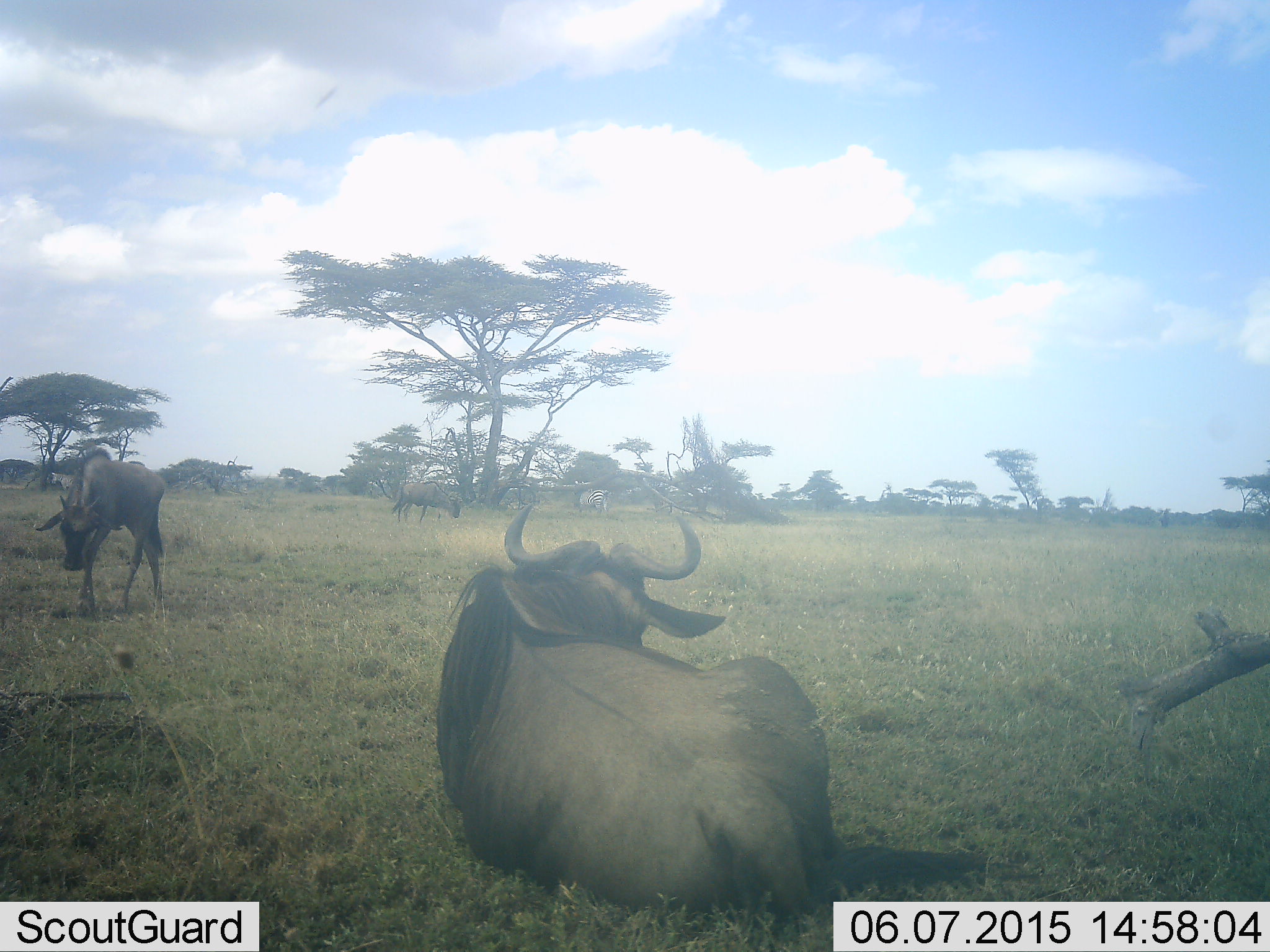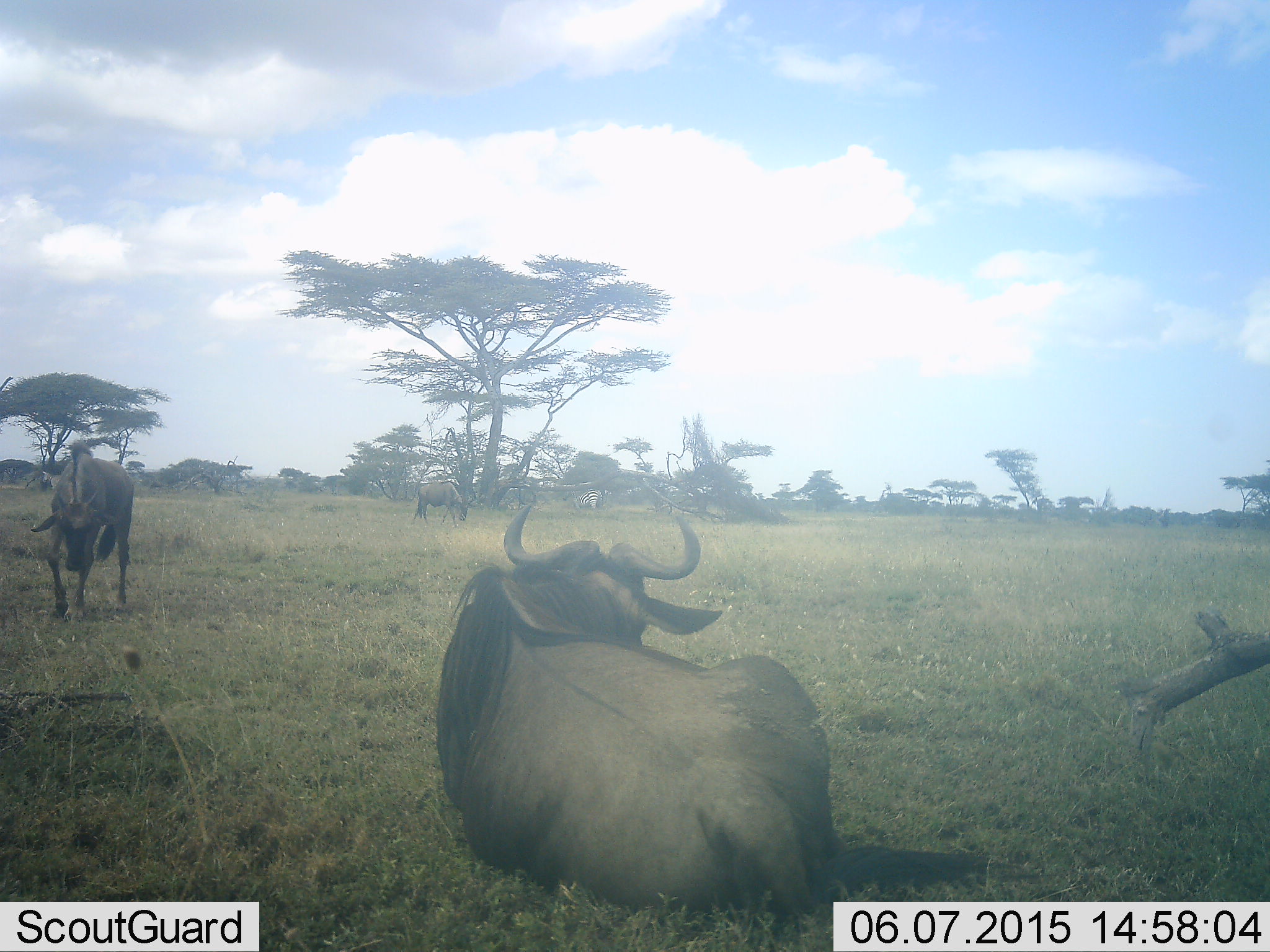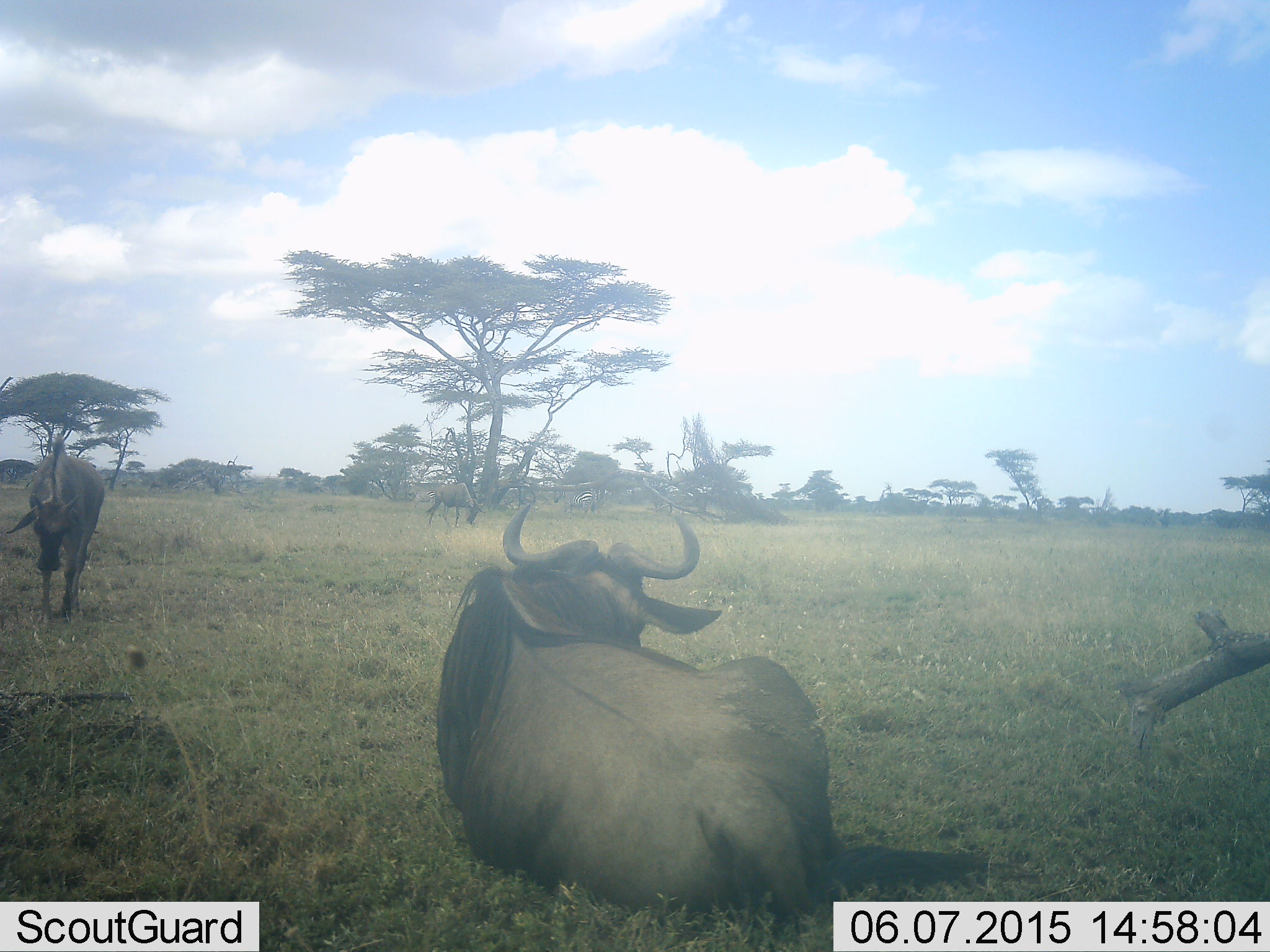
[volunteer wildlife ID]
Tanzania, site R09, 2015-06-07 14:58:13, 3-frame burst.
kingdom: Animalia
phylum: Chordata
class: Mammalia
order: Artiodactyla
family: Bovidae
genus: Connochaetes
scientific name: Connochaetes taurinus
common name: blue wildebeest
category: wildebeest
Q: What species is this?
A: Wildebeest (blue wildebeest) (Connochaetes taurinus).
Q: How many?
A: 3.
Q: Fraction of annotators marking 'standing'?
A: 54%.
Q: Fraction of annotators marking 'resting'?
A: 77%.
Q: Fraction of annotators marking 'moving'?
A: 46%.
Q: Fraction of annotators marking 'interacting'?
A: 0%.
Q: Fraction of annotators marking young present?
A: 0%.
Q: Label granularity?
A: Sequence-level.